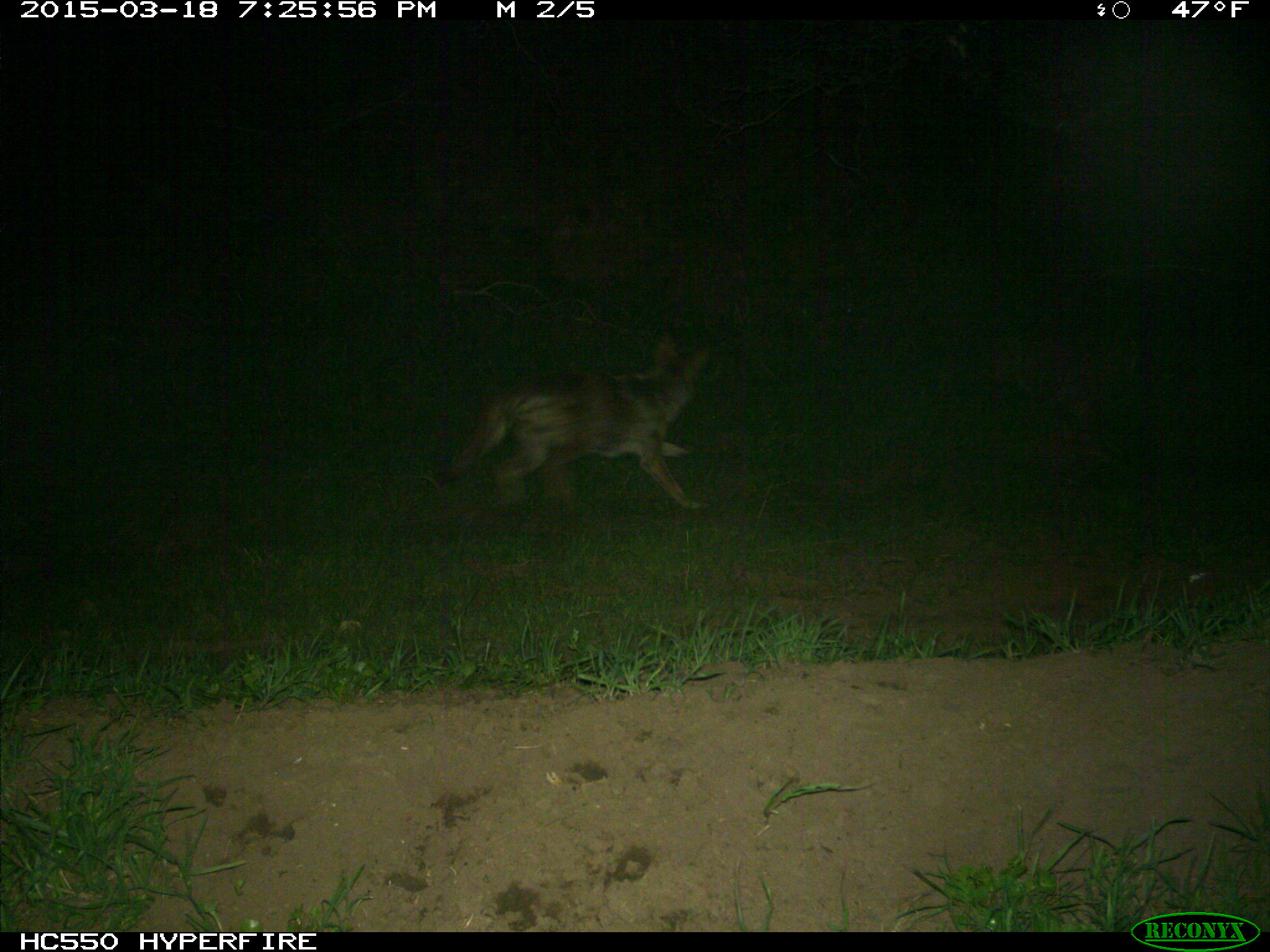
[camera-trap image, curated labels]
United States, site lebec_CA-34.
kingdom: Animalia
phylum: Chordata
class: Mammalia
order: Carnivora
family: Canidae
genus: Canis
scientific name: Canis latrans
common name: coyote